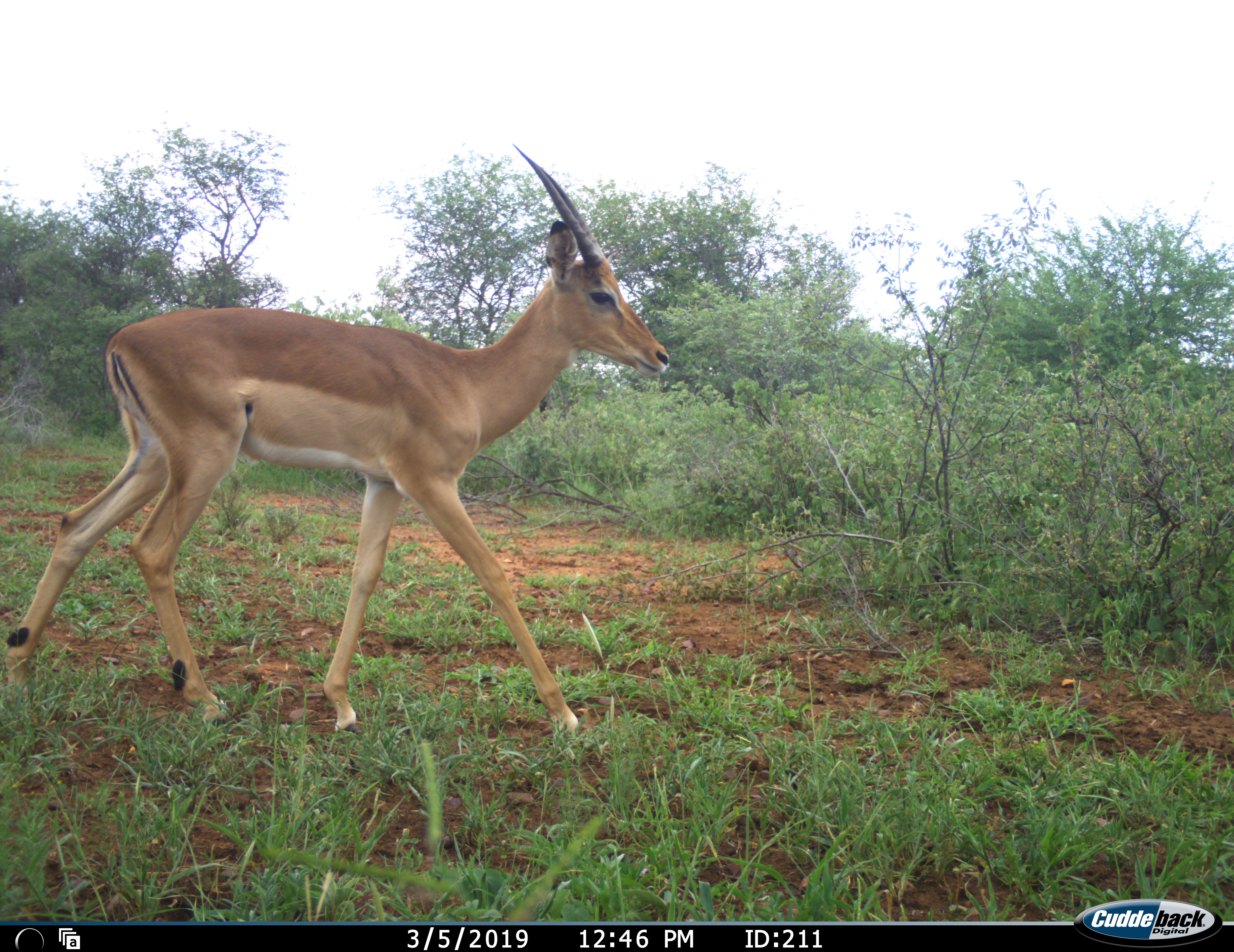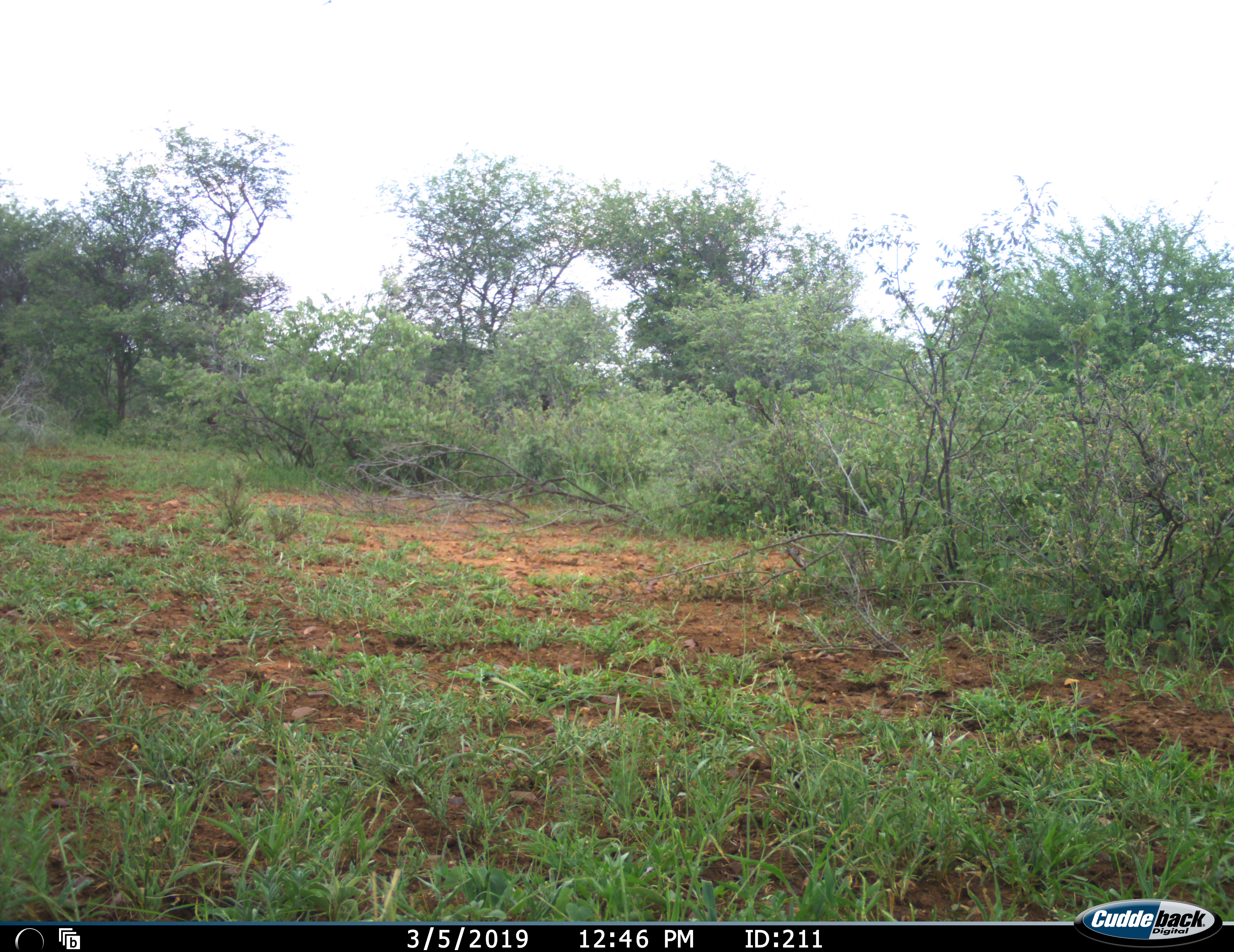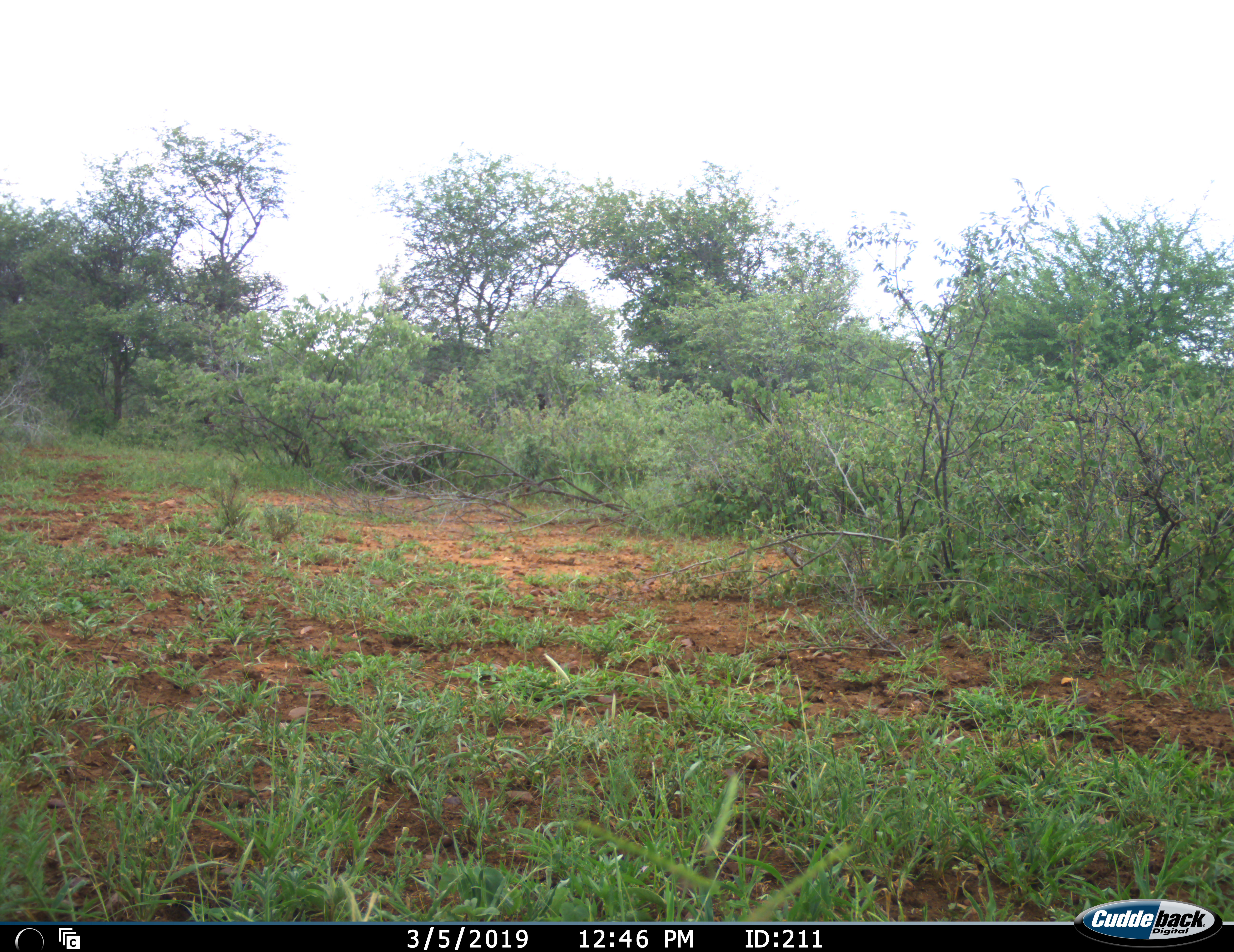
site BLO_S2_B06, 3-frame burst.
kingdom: Animalia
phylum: Chordata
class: Mammalia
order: Artiodactyla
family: Bovidae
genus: Aepyceros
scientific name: Aepyceros melampus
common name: impala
Impala (Aepyceros melampus), count 1. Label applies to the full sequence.